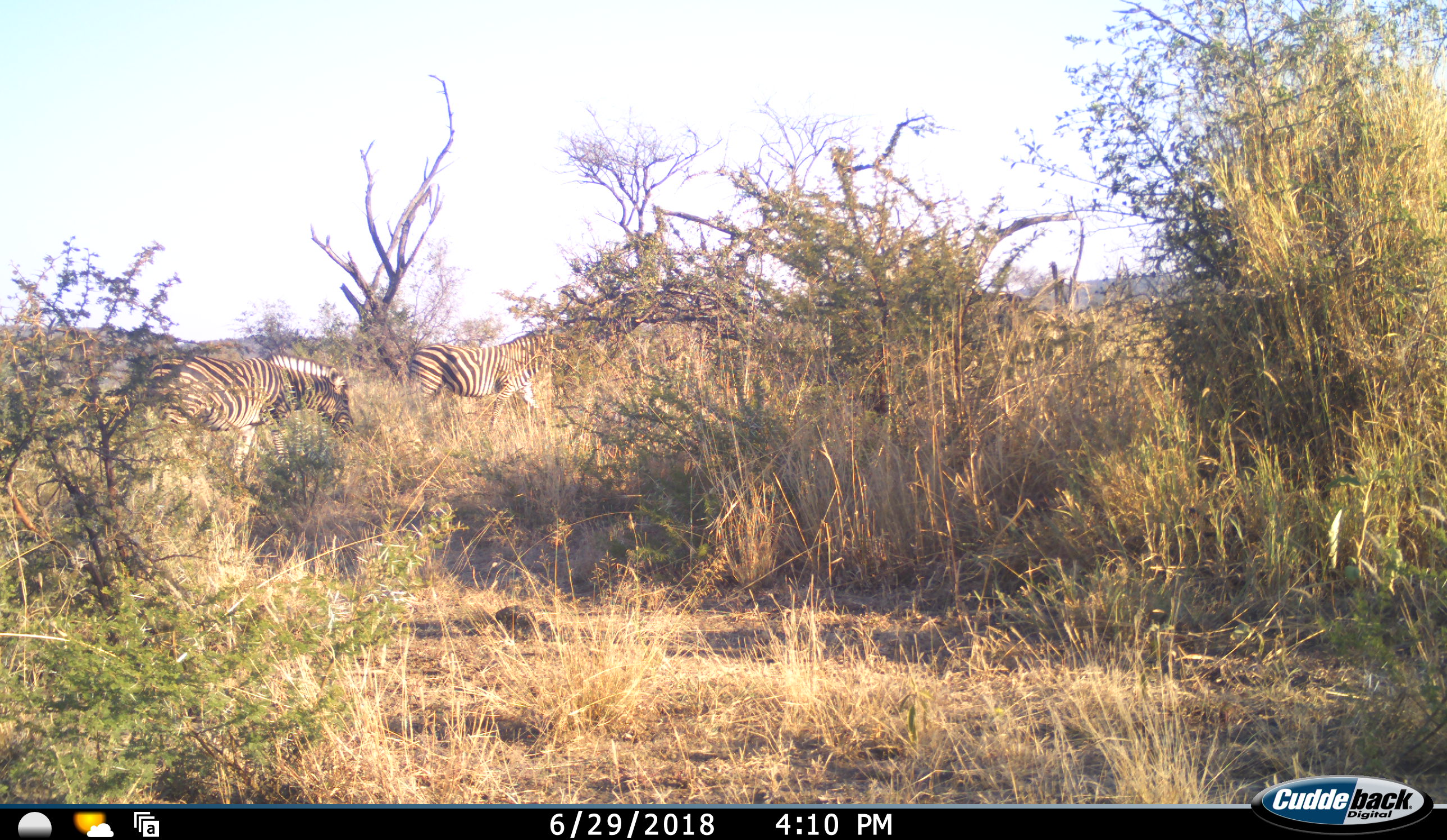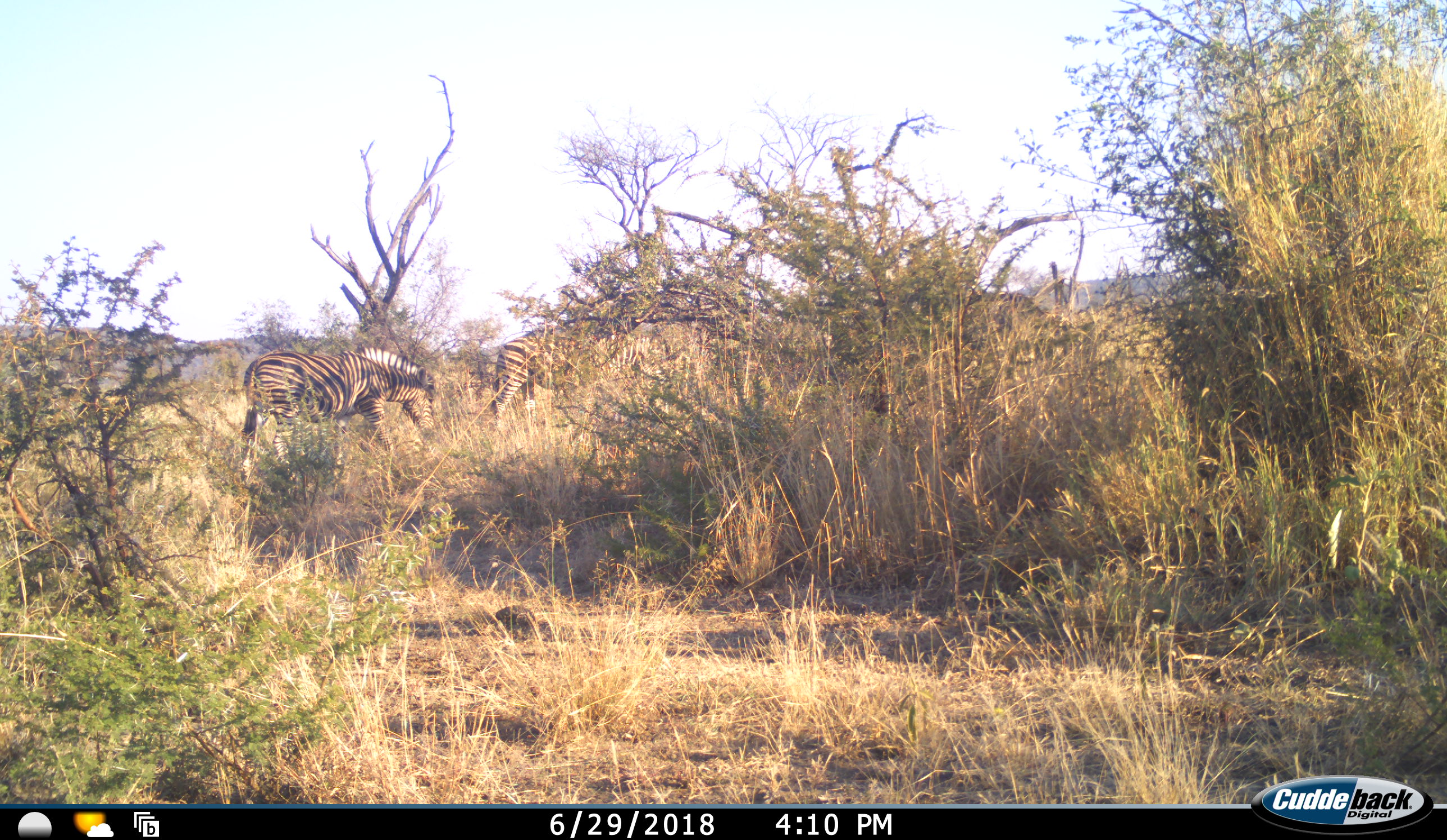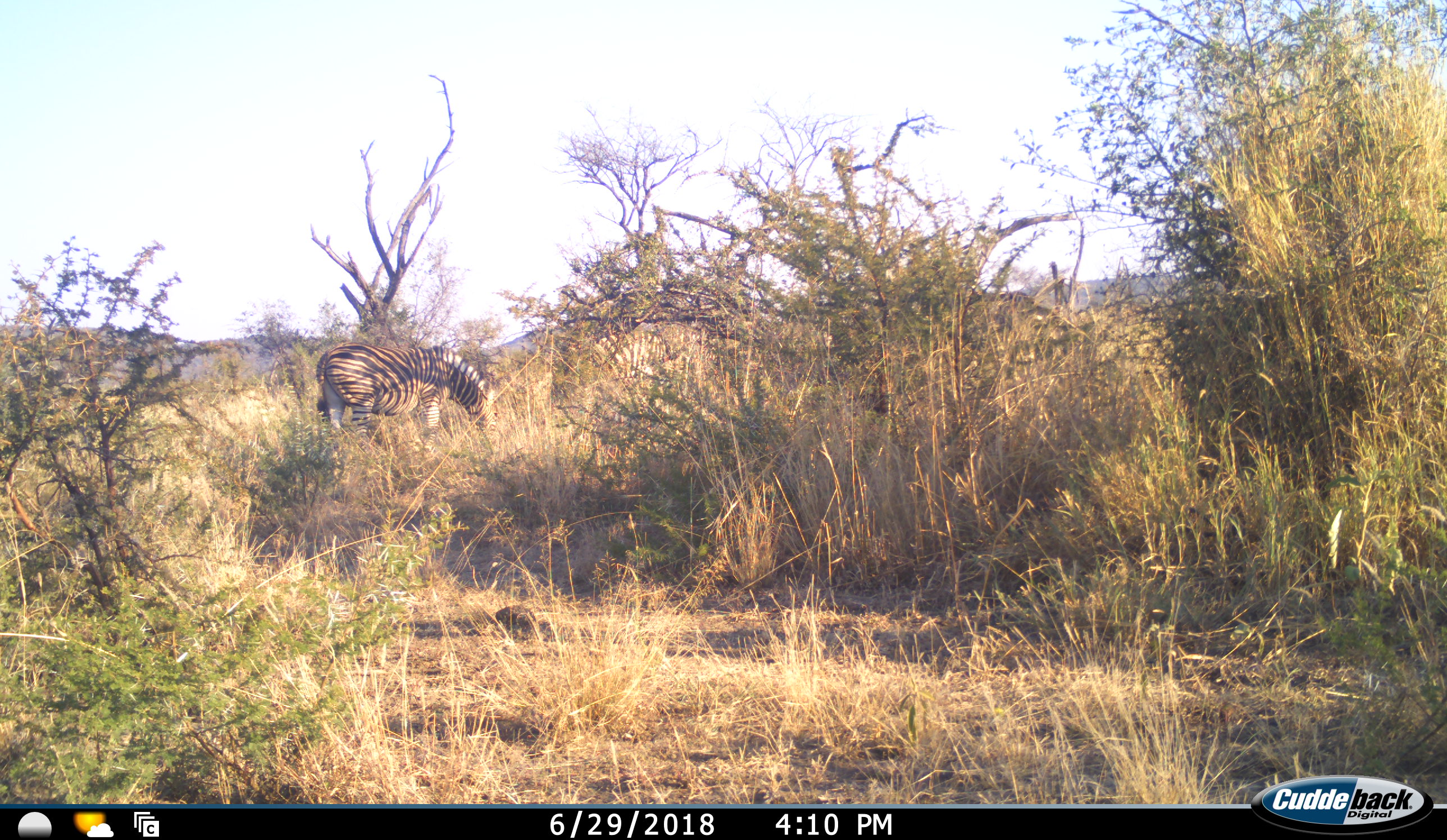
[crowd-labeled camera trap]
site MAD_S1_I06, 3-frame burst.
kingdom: Animalia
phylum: Chordata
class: Mammalia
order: Perissodactyla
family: Equidae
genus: Equus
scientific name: Equus quagga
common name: plains zebra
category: zebraplains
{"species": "zebraplains (plains zebra) (Equus quagga)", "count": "3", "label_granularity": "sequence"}